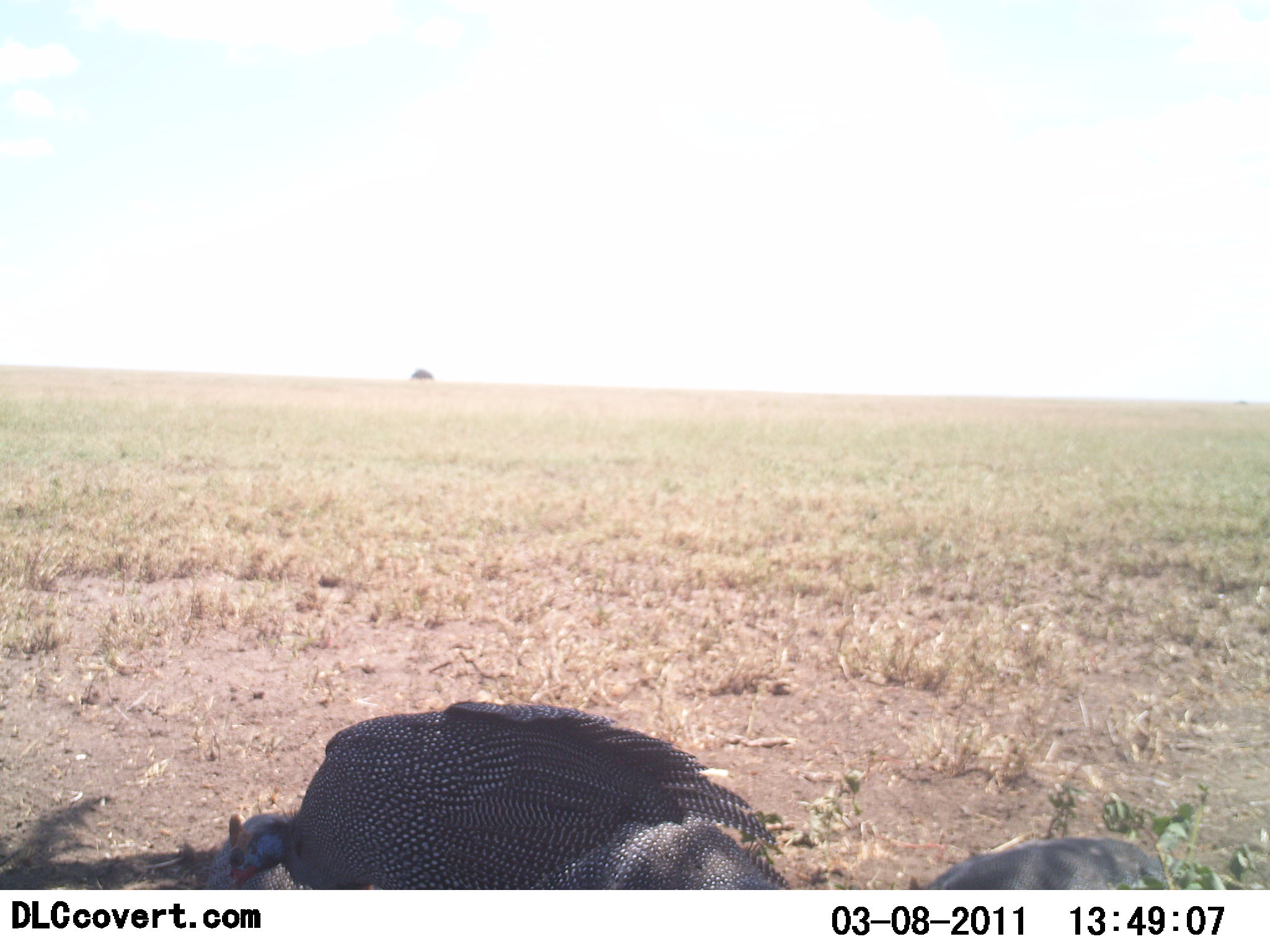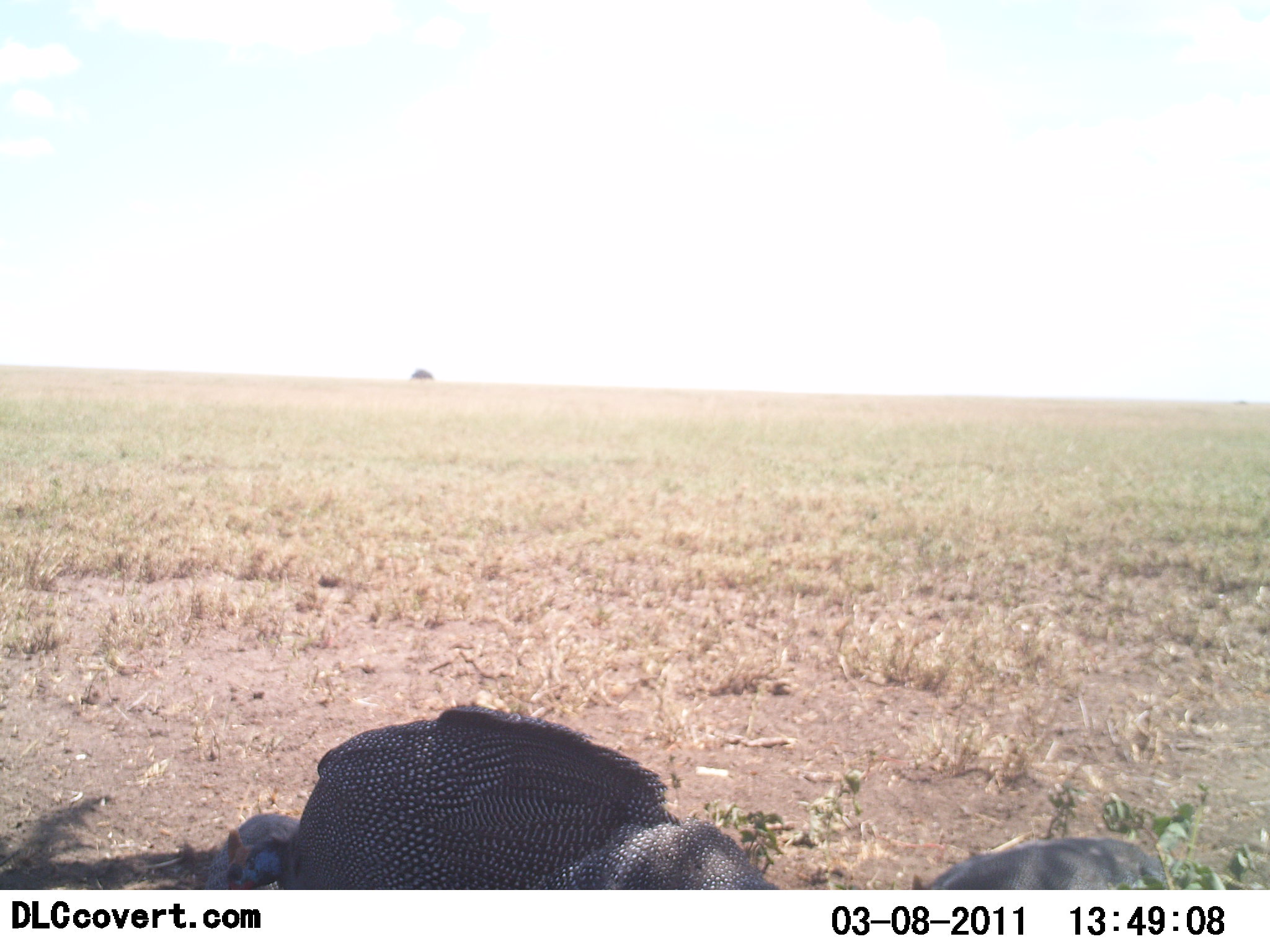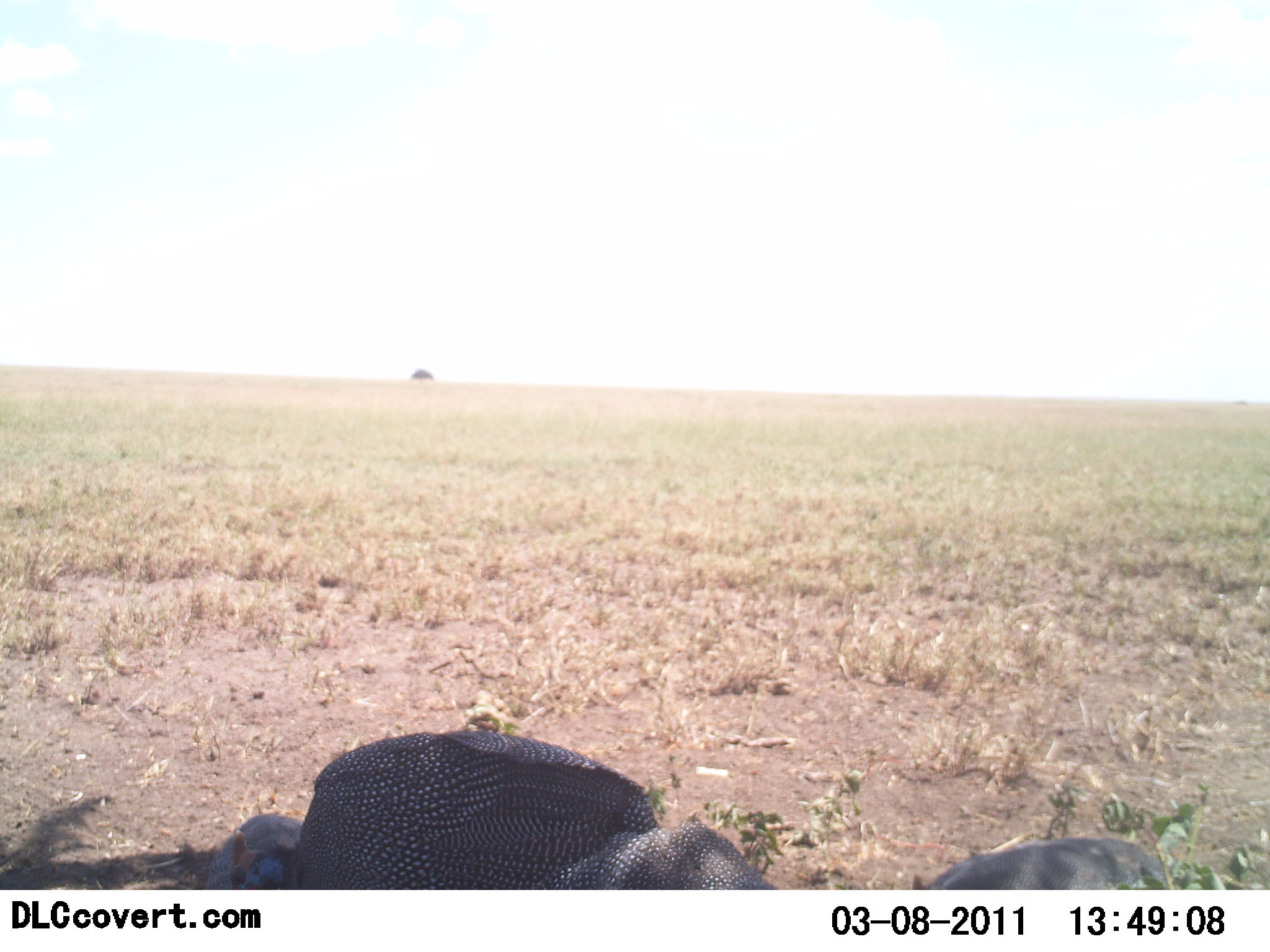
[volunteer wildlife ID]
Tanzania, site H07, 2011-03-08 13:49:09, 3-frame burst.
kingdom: Animalia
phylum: Chordata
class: Aves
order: Galliformes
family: Numididae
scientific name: Numididae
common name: guinea fowl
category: guineafowl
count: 3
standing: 38%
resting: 38%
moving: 0%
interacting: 0%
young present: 0%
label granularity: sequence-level